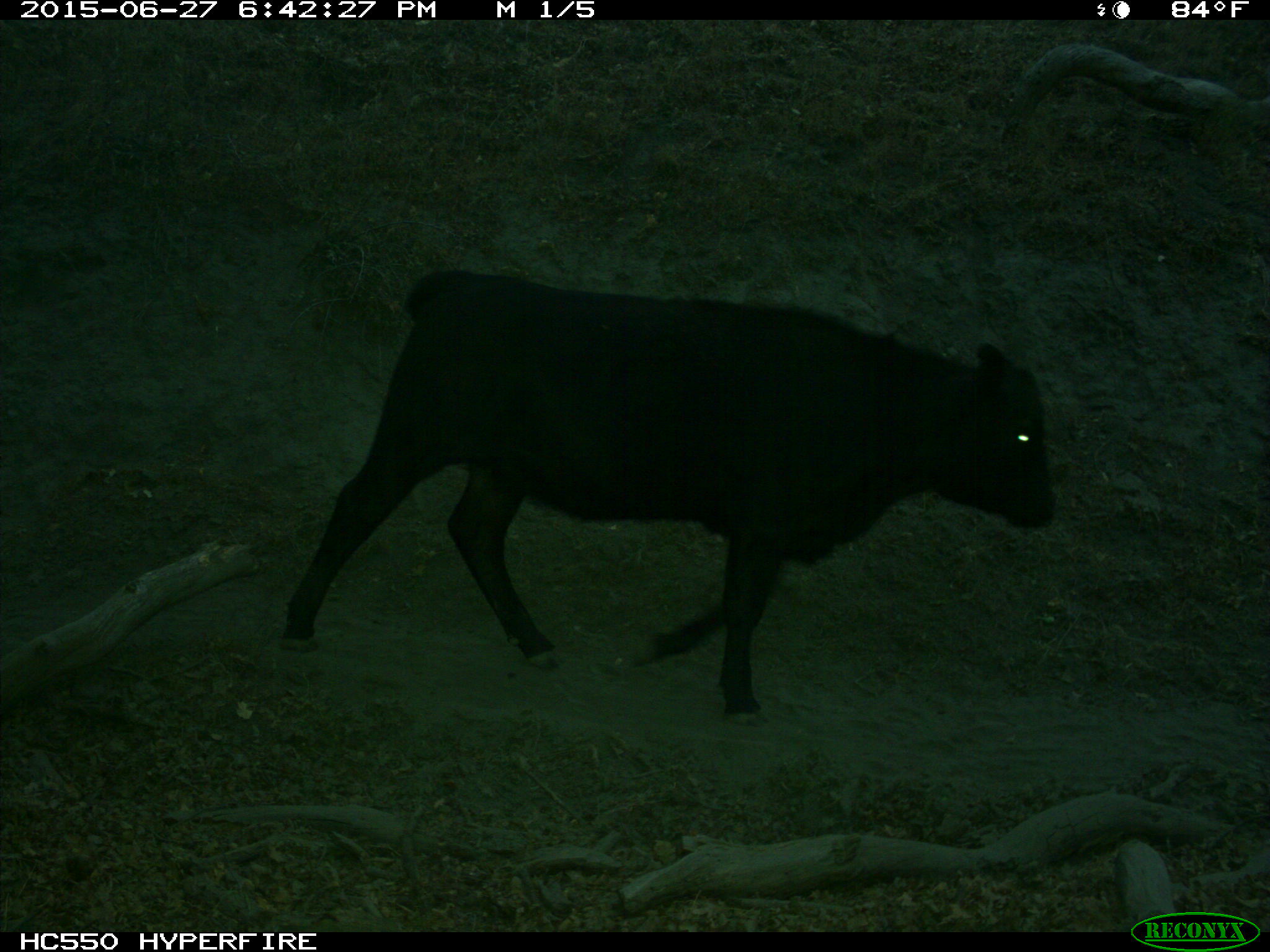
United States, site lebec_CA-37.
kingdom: Animalia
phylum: Chordata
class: Mammalia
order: Artiodactyla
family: Bovidae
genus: Bos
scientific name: Bos taurus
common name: domestic cow